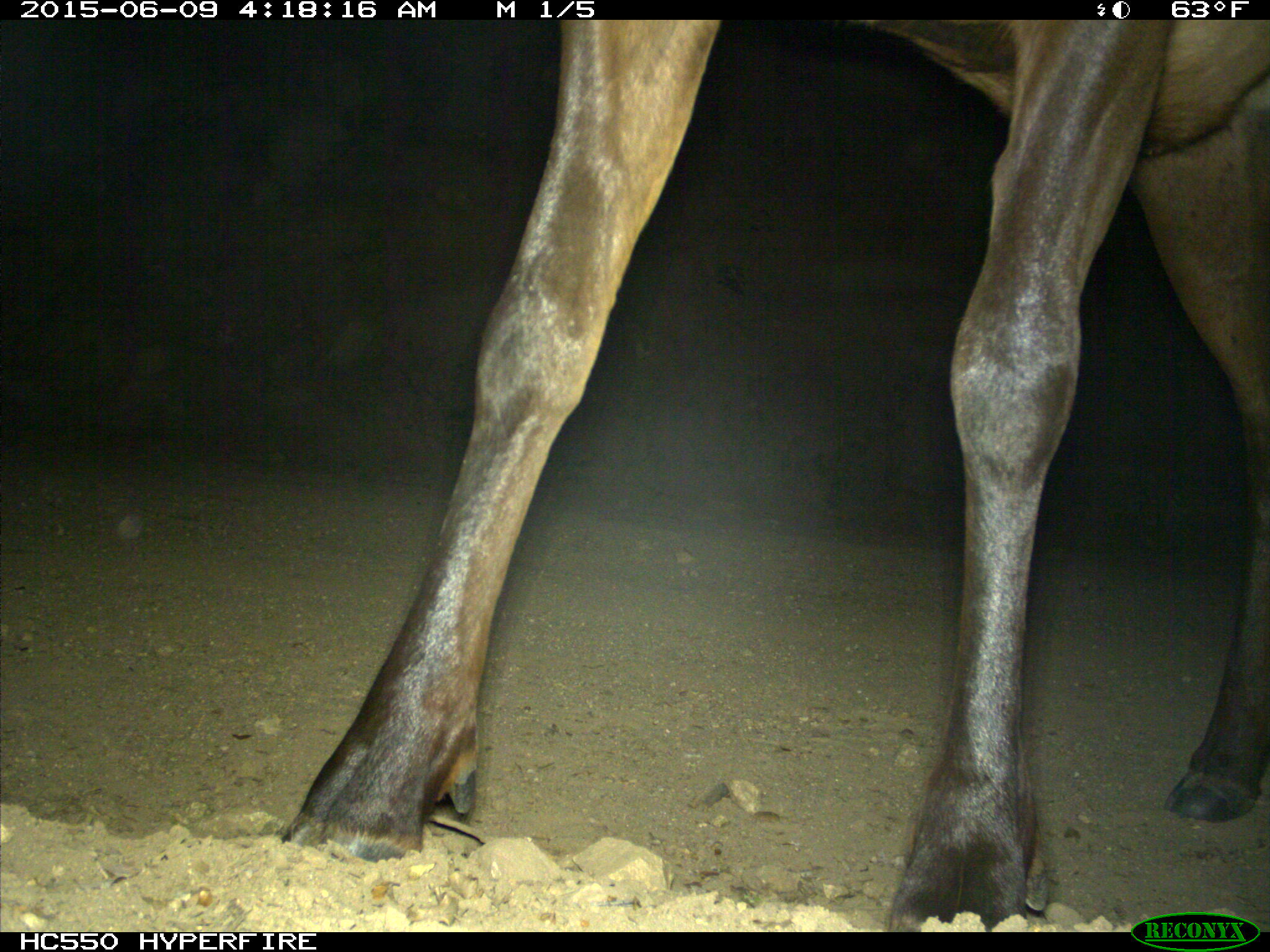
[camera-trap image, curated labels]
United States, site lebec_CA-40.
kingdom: Animalia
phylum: Chordata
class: Mammalia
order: Artiodactyla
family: Cervidae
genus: Cervus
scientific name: Cervus canadensis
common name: elk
Cervus canadensis (elk).